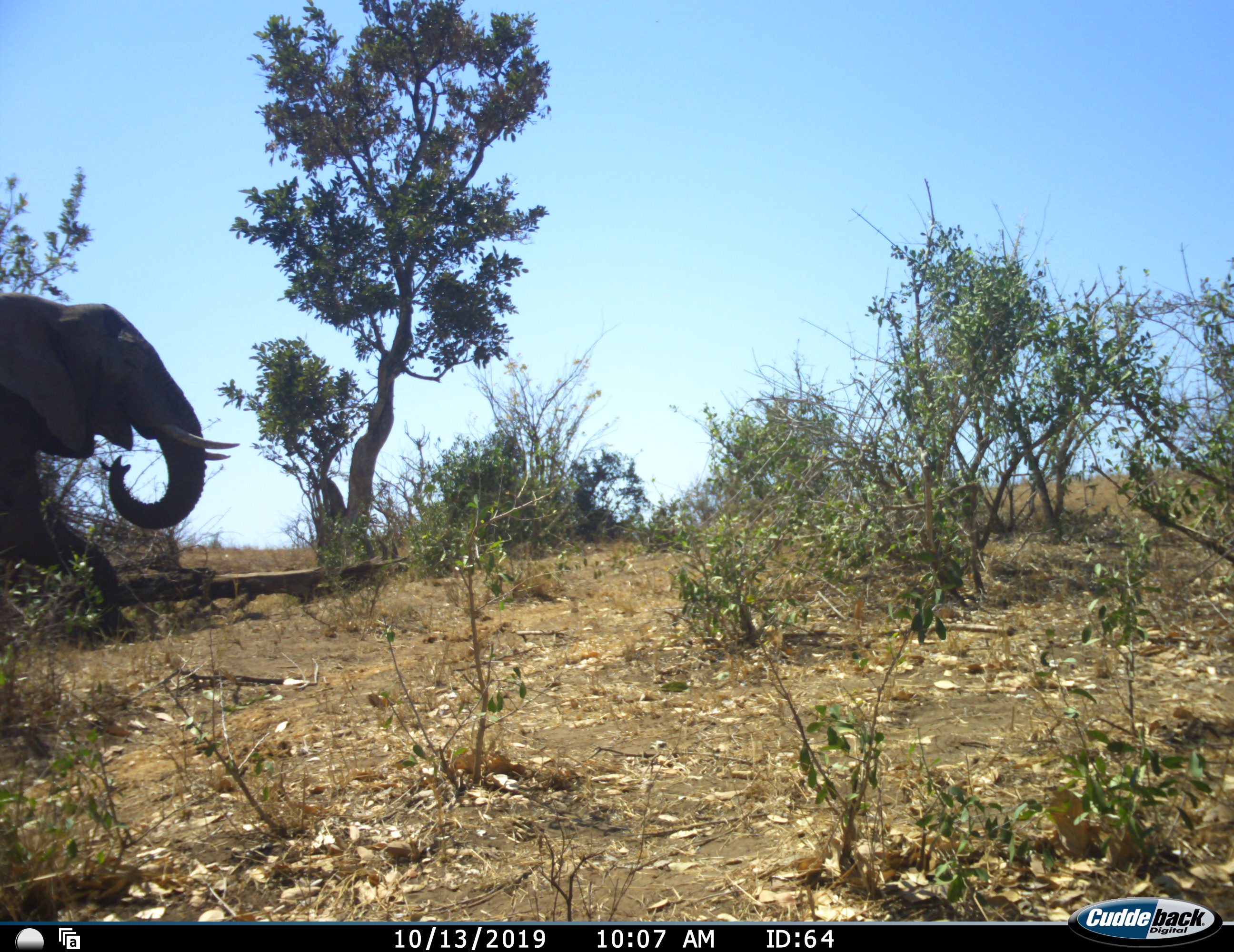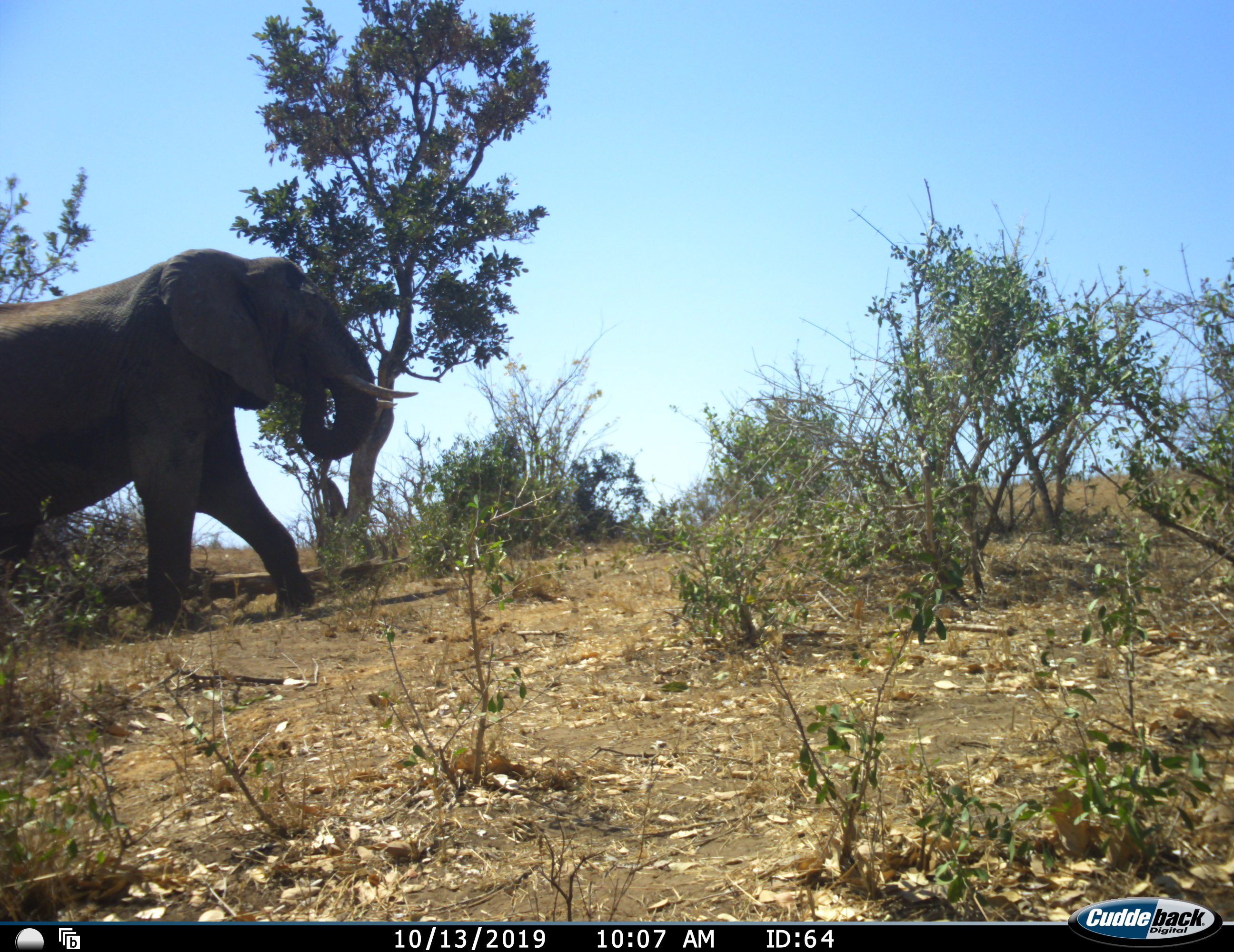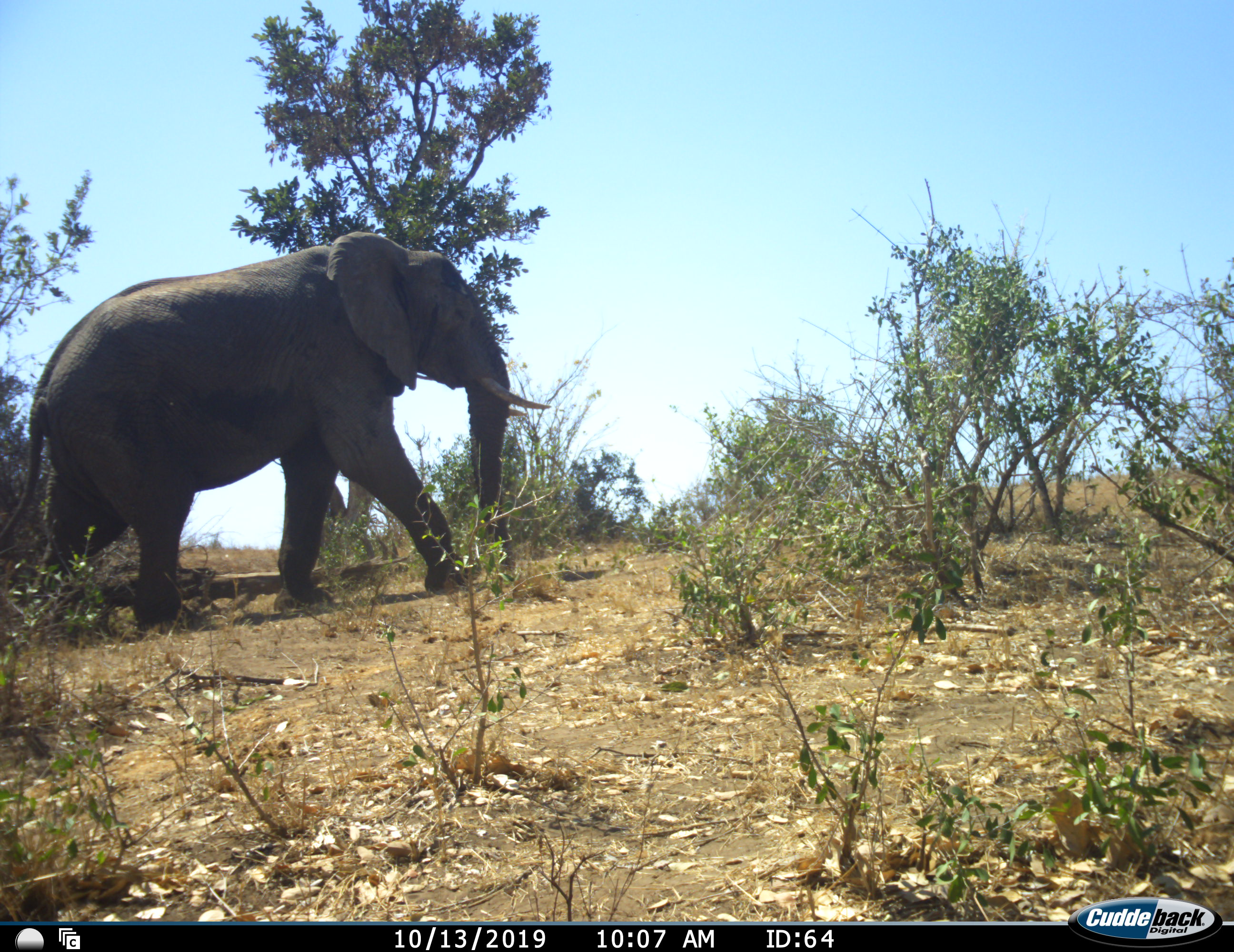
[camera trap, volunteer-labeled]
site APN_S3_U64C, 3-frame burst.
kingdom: Animalia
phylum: Chordata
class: Mammalia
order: Proboscidea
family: Elephantidae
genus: Loxodonta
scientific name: Loxodonta africana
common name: african bush elephant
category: elephant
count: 1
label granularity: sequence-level